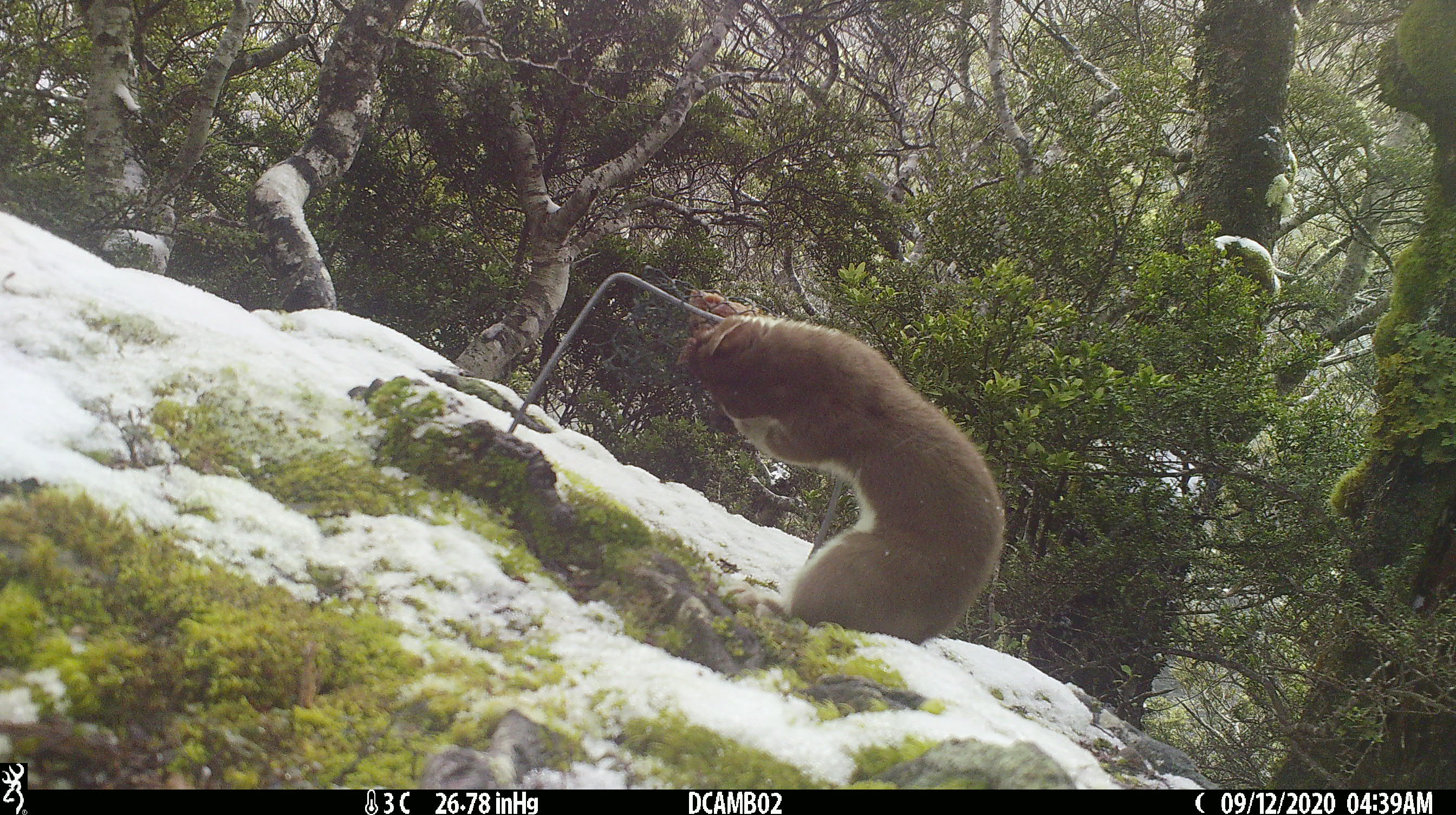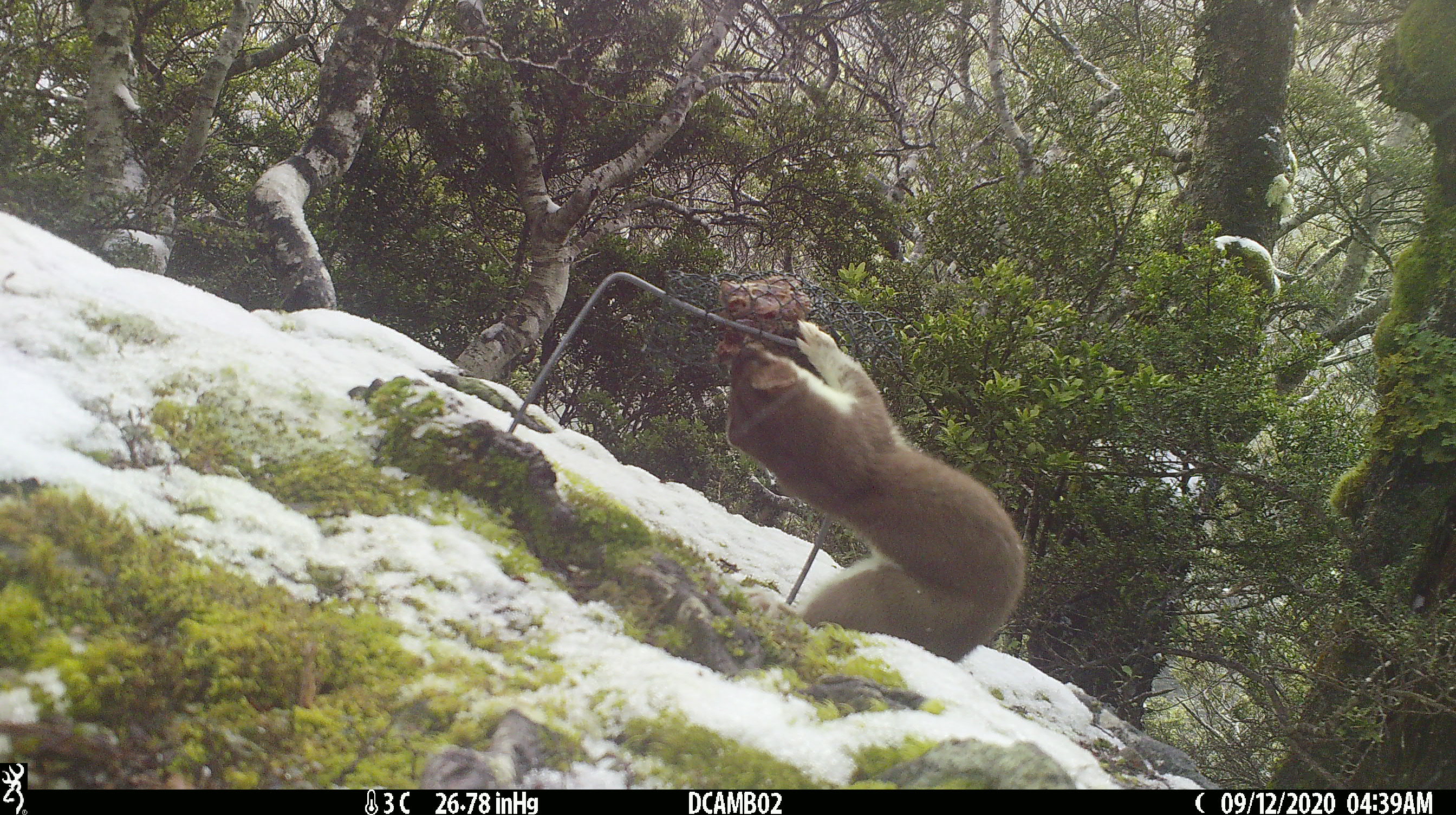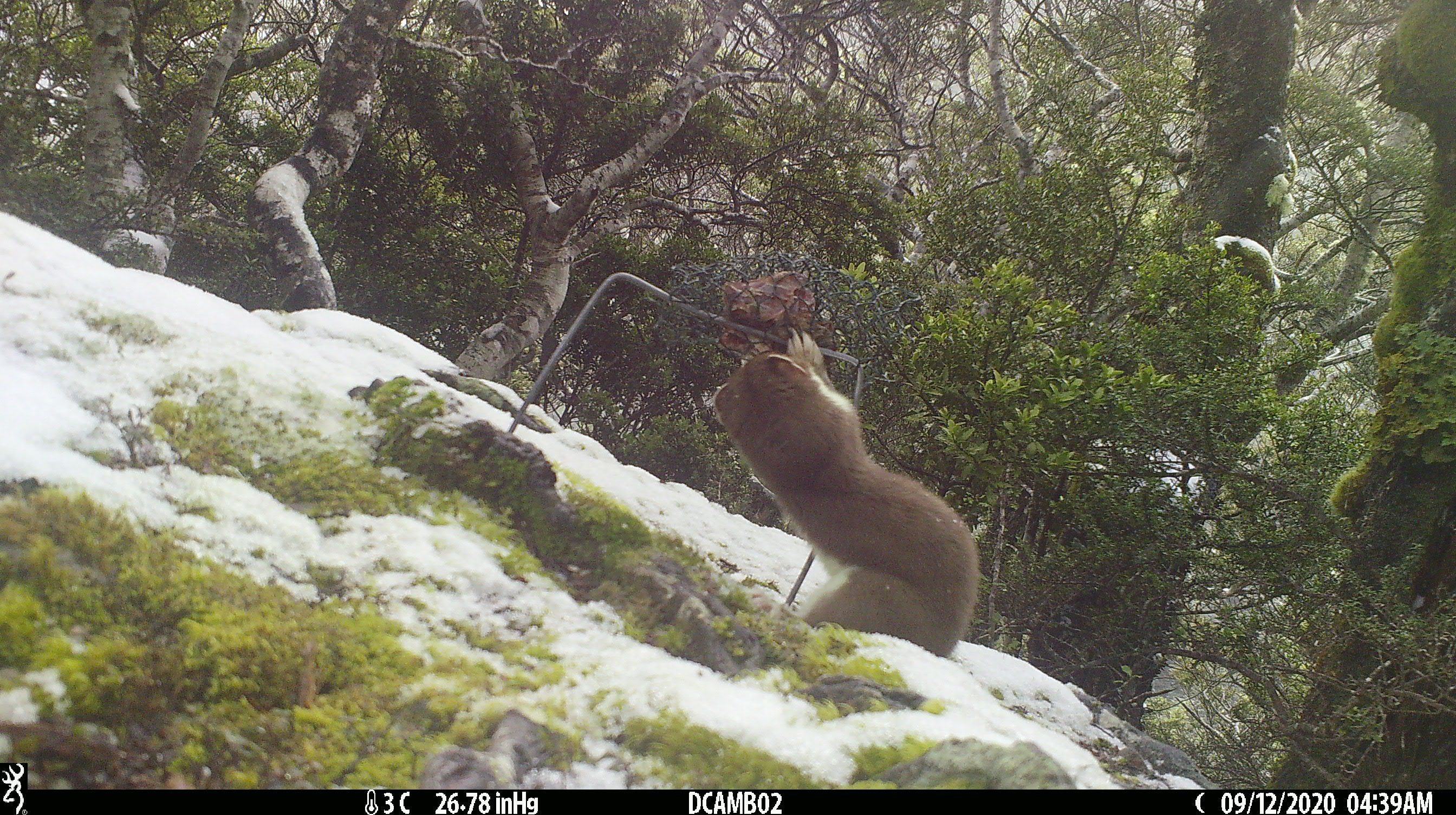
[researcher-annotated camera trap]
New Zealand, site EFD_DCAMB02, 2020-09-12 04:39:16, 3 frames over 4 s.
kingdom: Animalia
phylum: Chordata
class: Mammalia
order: Carnivora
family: Mustelidae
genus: Mustela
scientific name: Mustela erminea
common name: stoat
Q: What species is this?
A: Stoat (Mustela erminea).